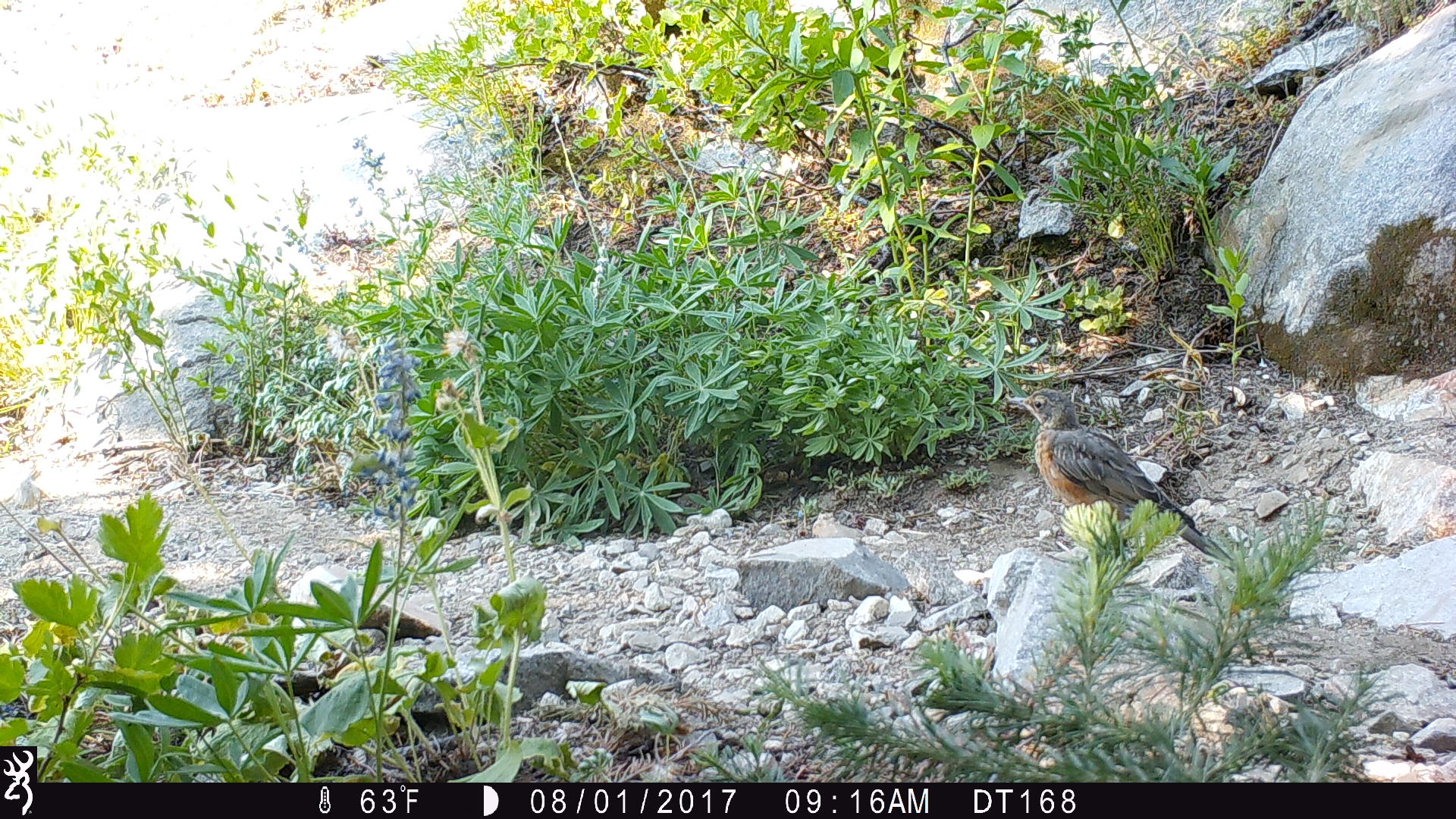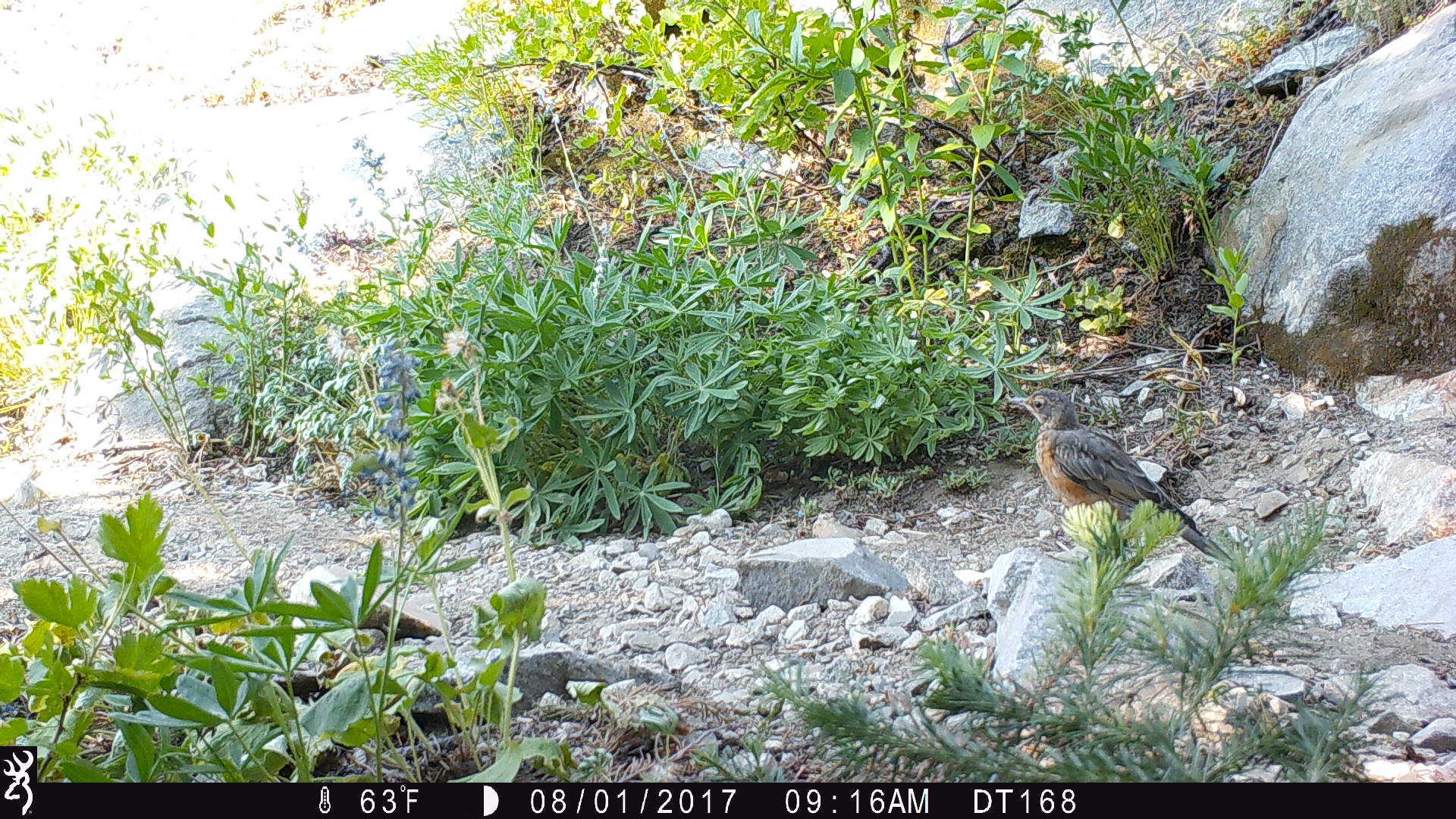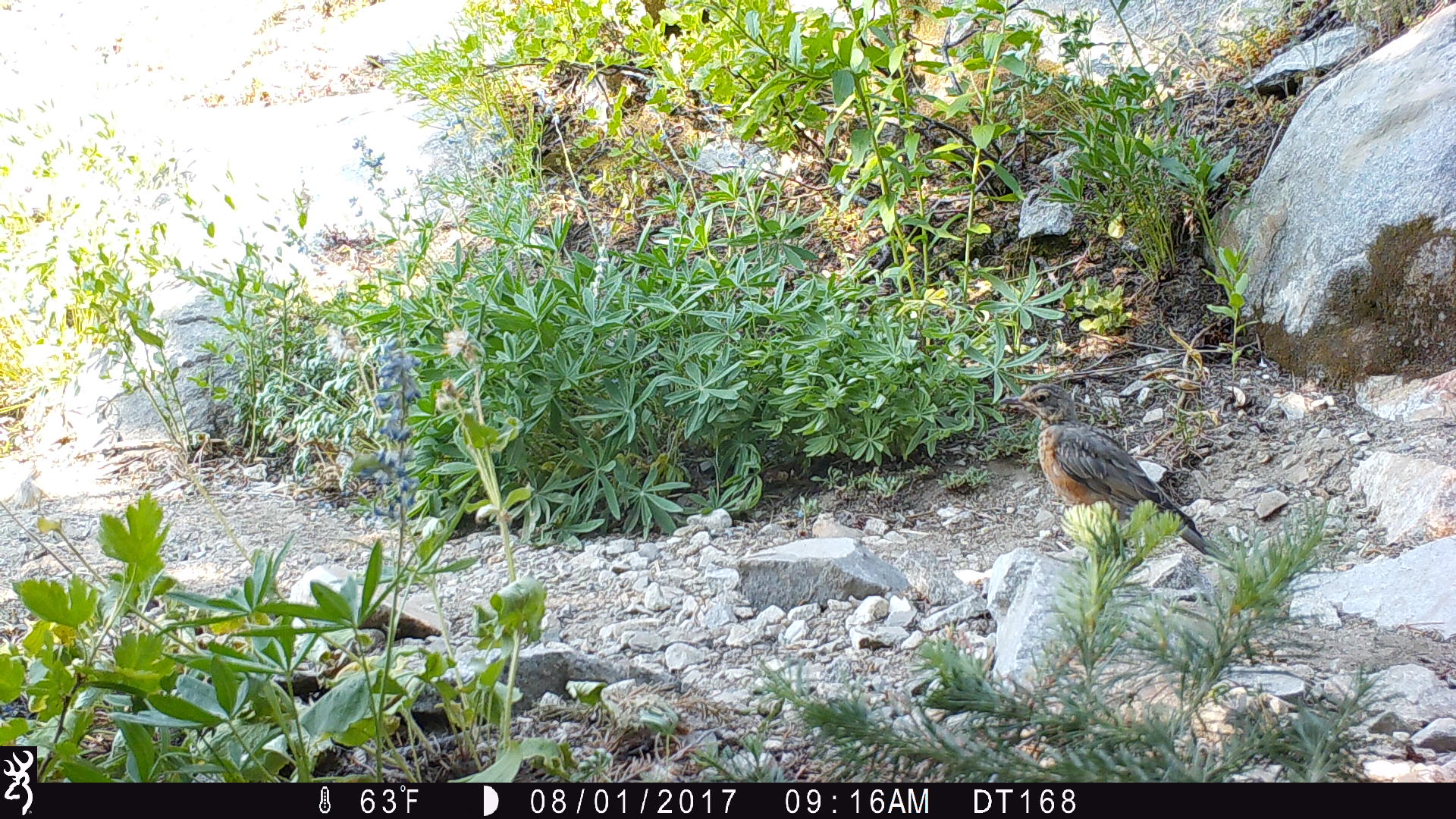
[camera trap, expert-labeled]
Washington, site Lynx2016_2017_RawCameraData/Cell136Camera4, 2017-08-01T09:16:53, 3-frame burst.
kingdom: Animalia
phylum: Chordata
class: Aves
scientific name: Aves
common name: birds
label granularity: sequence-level